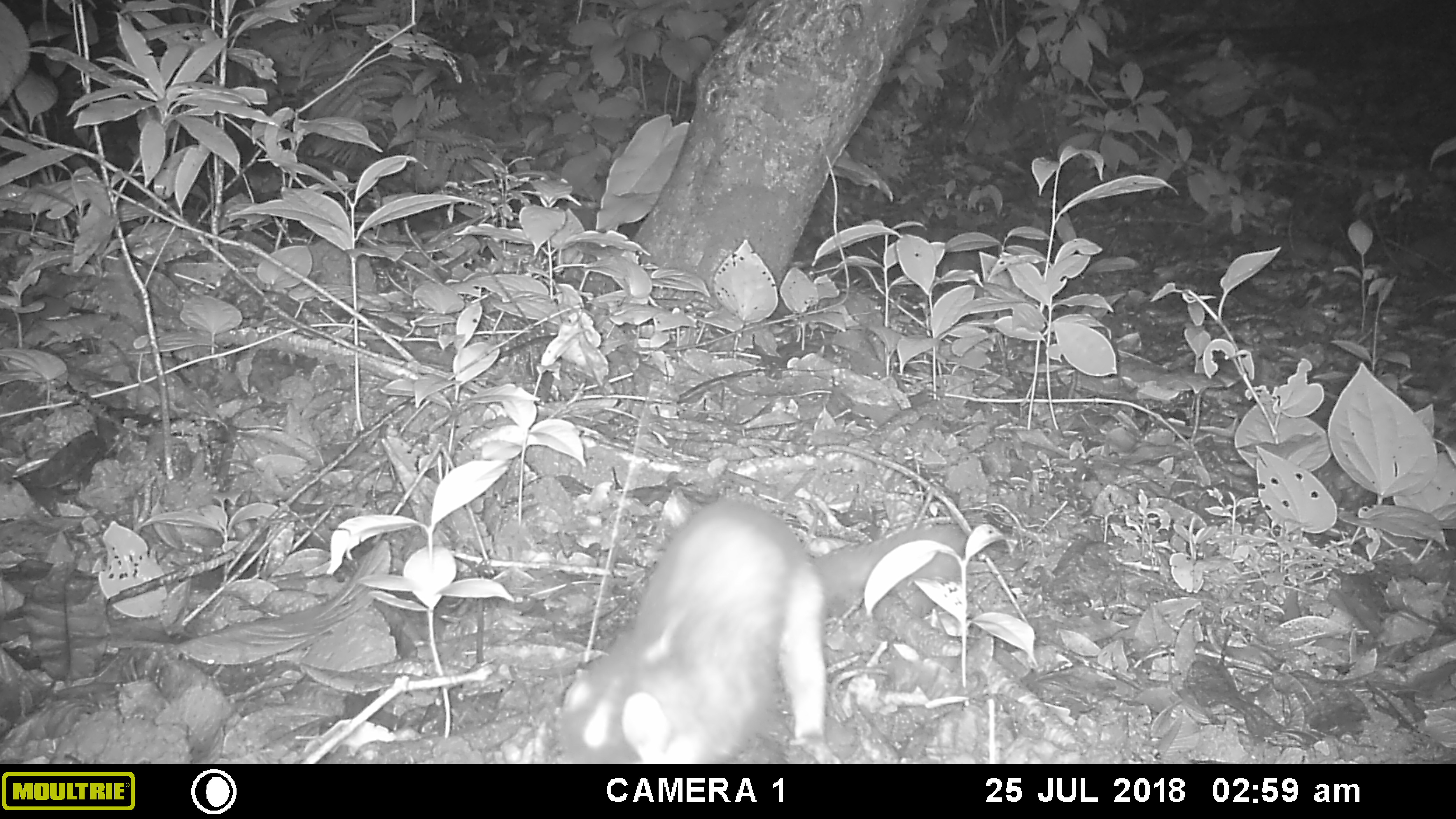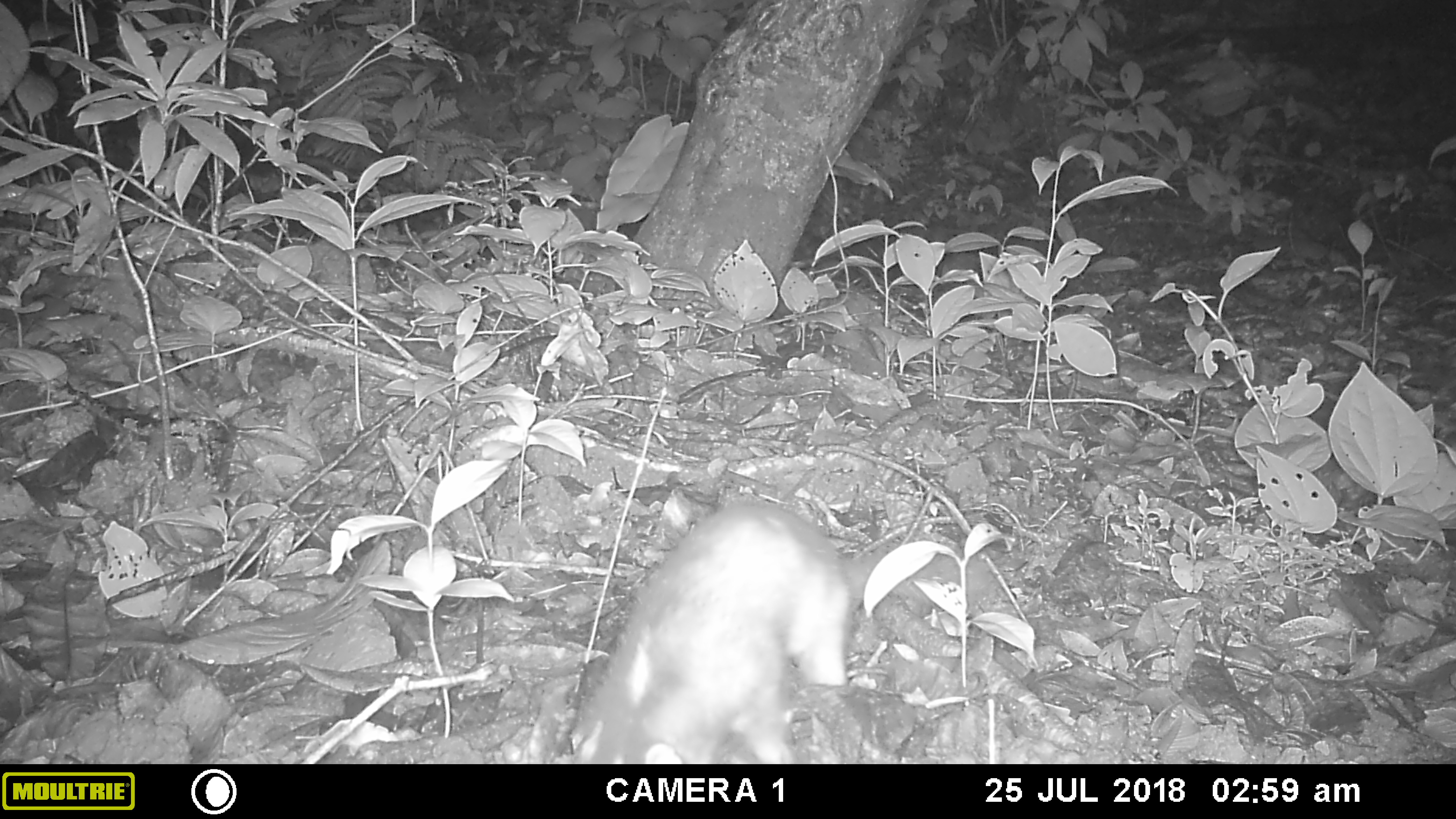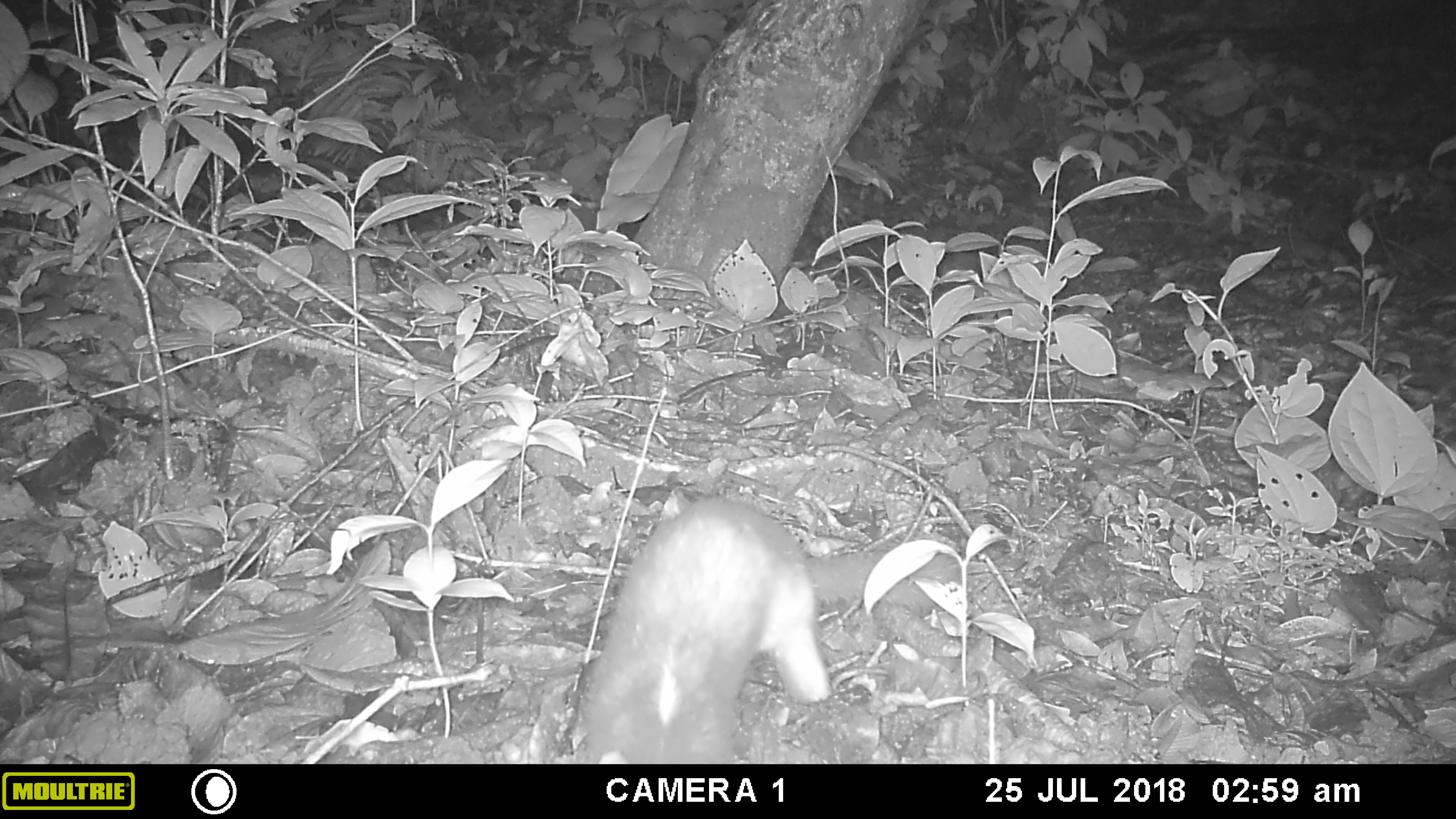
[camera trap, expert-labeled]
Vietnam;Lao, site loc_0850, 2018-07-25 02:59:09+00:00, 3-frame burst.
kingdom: Animalia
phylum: Chordata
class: Mammalia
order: Carnivora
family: Mustelidae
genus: Melogale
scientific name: Melogale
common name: ferret badger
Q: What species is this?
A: Ferret badger (Melogale).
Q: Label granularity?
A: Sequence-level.